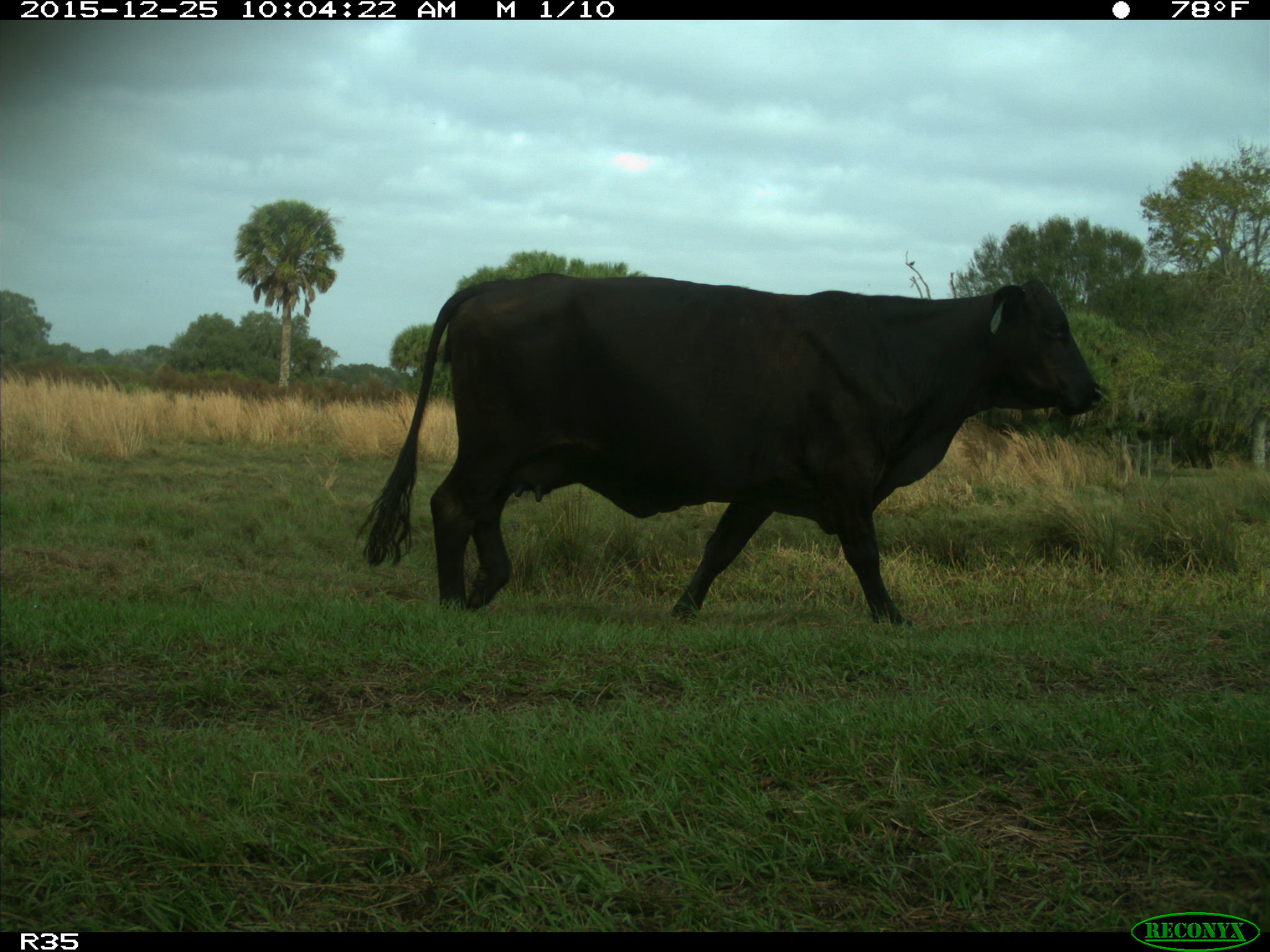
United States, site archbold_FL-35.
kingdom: Animalia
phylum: Chordata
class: Mammalia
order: Artiodactyla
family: Bovidae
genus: Bos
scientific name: Bos taurus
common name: domestic cow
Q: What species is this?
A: Bos taurus (domestic cow).